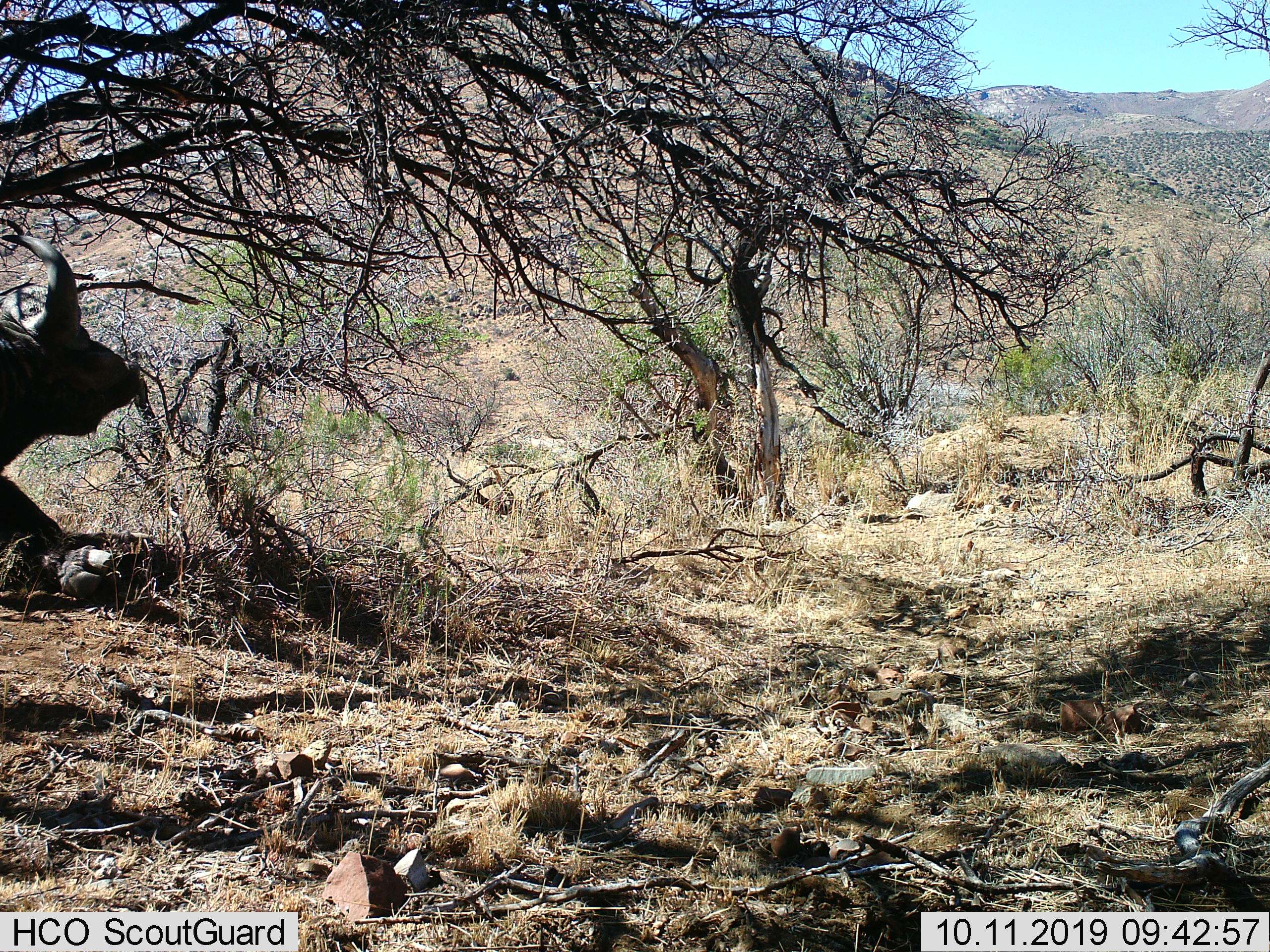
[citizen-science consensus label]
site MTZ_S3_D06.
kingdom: Animalia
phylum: Chordata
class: Mammalia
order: Artiodactyla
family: Bovidae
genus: Syncerus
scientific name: Syncerus caffer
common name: african buffalo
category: buffalo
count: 1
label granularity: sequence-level